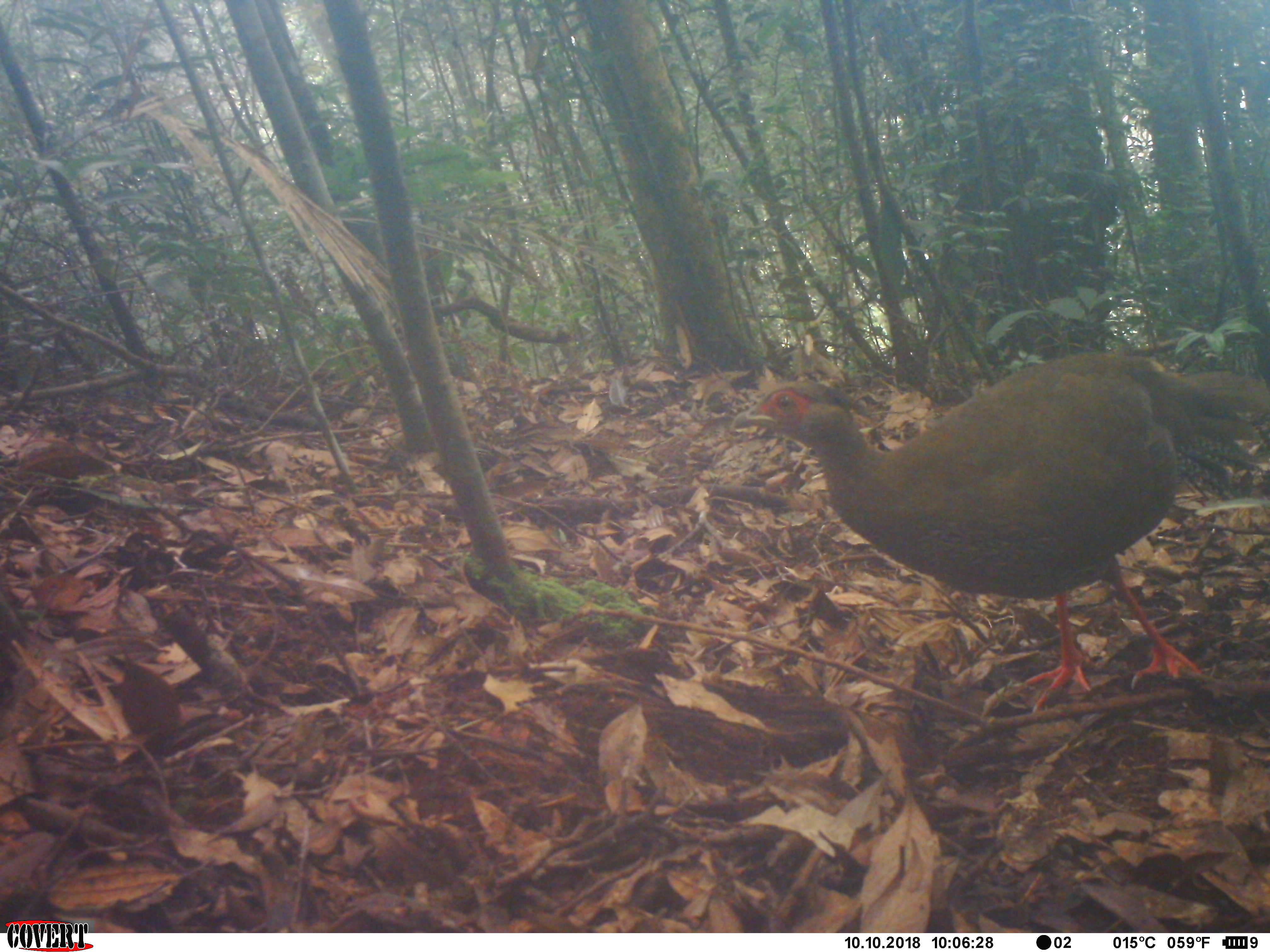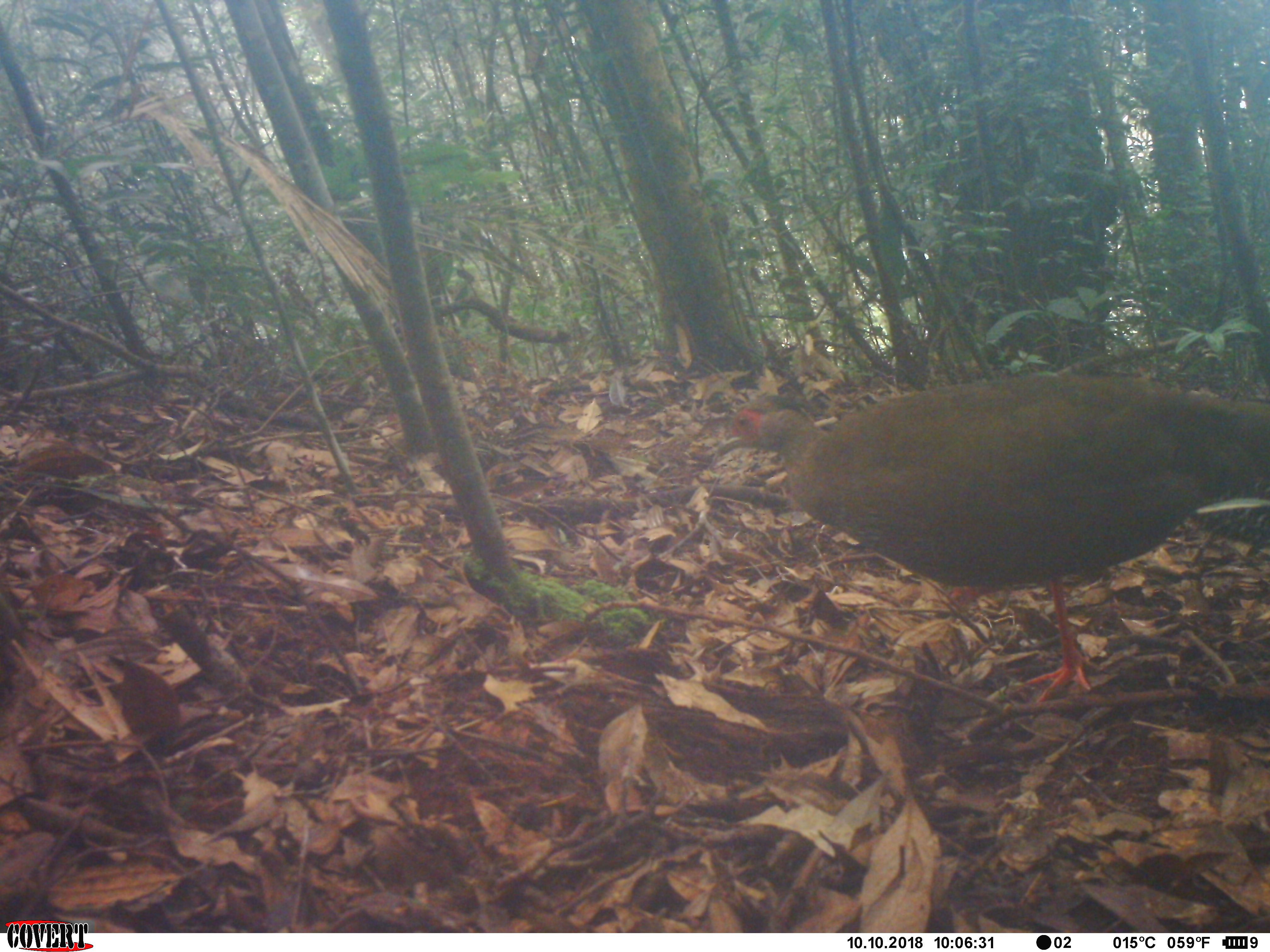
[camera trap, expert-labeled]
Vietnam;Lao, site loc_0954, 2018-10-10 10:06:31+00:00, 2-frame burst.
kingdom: Animalia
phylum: Chordata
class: Aves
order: Galliformes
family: Phasianidae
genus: Lophura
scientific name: Lophura nycthemera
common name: silver pheasant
Silver pheasant (Lophura nycthemera). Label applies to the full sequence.